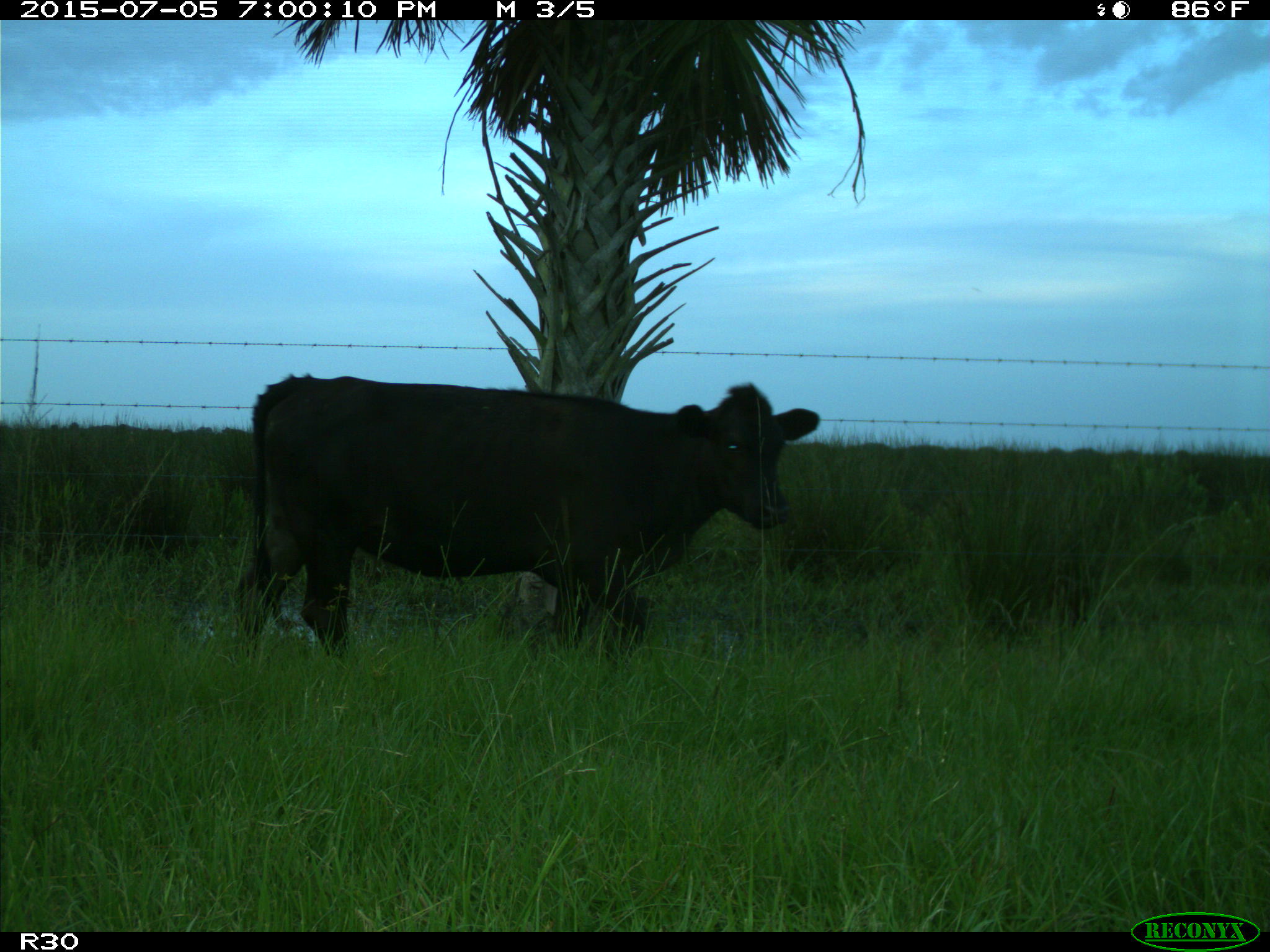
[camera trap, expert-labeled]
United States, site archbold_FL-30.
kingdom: Animalia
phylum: Chordata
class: Mammalia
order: Artiodactyla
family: Bovidae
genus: Bos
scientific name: Bos taurus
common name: domestic cow